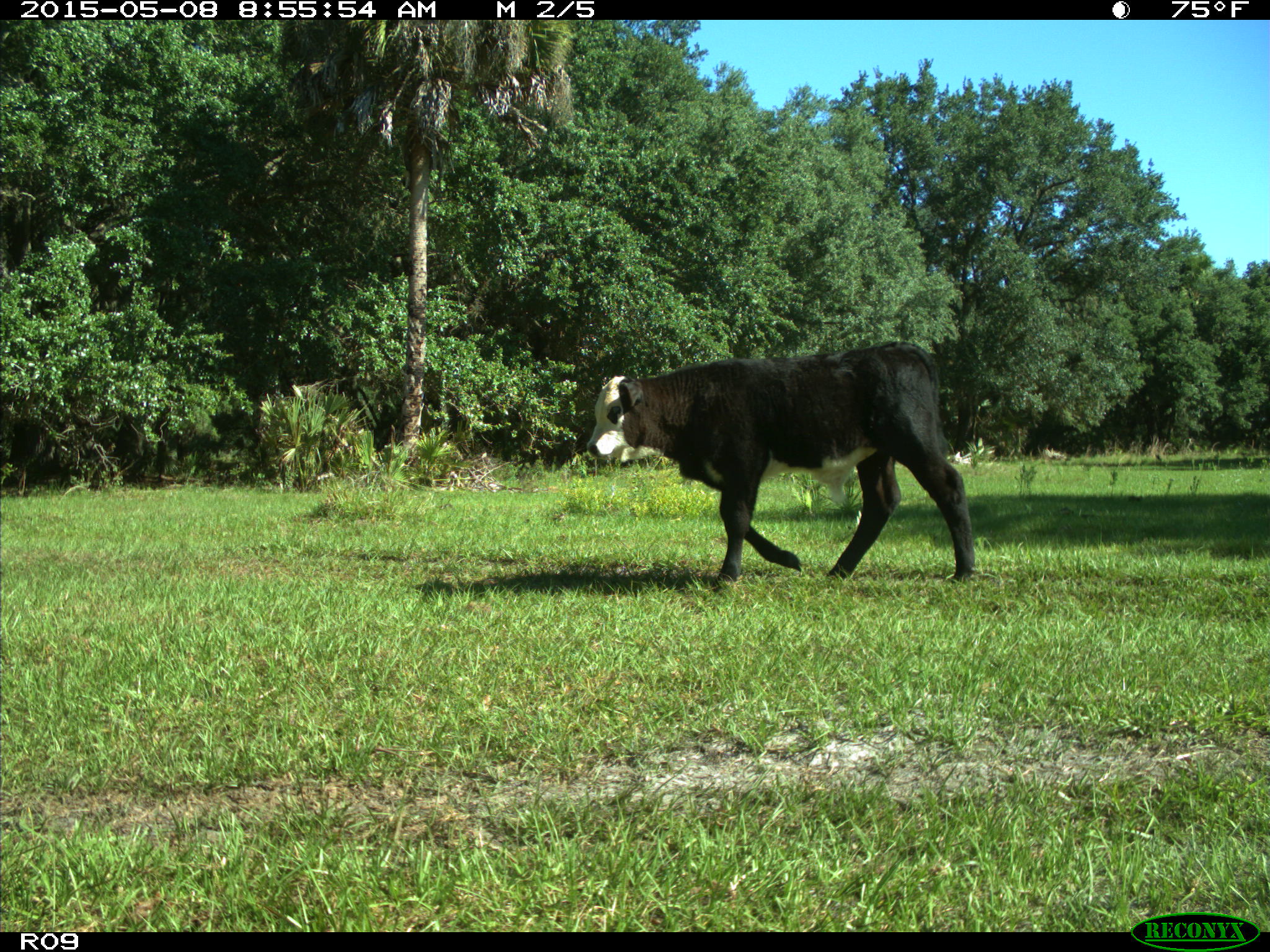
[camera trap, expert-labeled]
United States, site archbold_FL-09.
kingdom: Animalia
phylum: Chordata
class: Mammalia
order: Artiodactyla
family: Bovidae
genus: Bos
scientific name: Bos taurus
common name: domestic cow